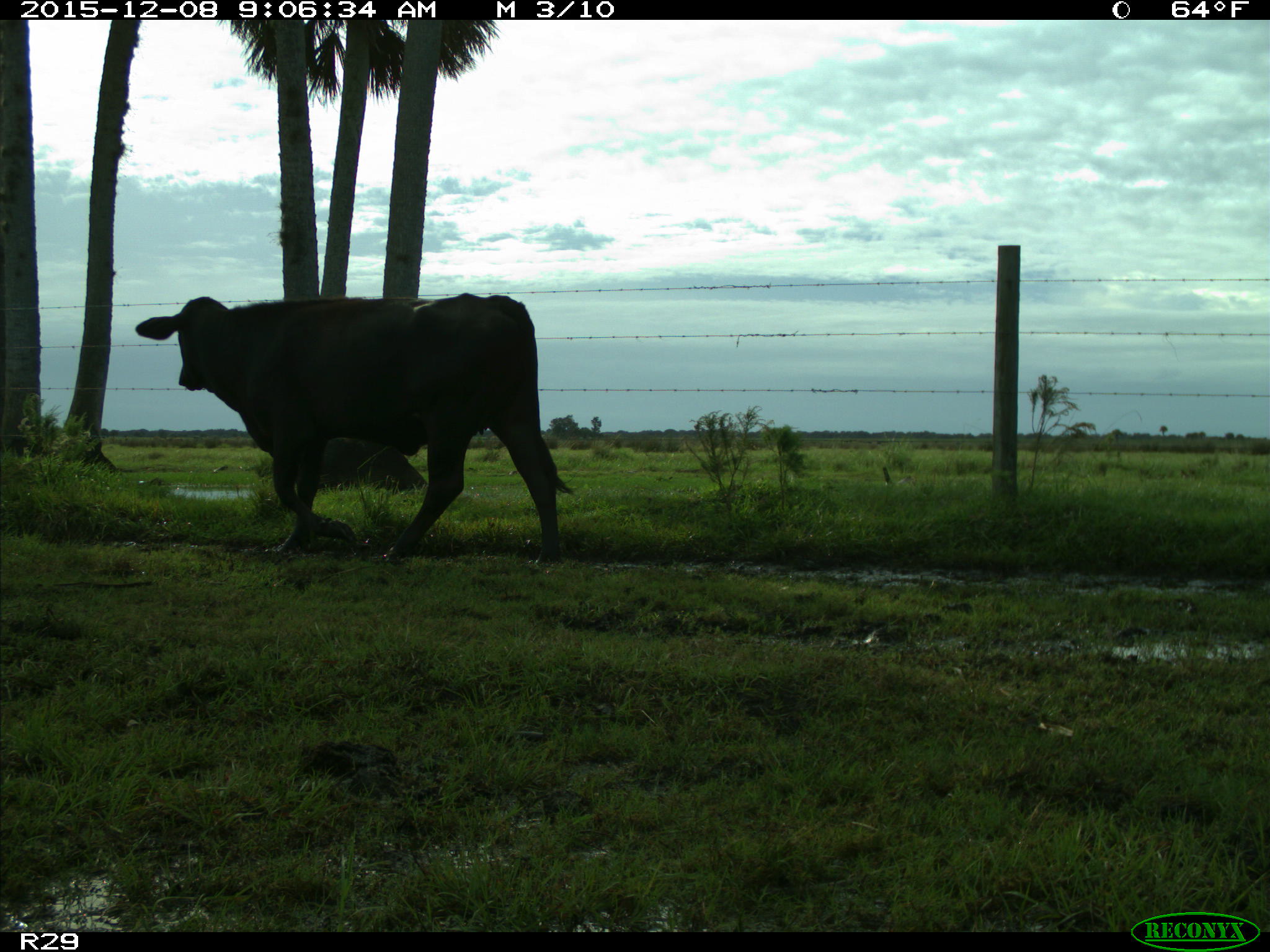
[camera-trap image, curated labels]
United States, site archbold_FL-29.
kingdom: Animalia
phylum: Chordata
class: Mammalia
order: Artiodactyla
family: Bovidae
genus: Bos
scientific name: Bos taurus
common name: domestic cow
Bos taurus (domestic cow).